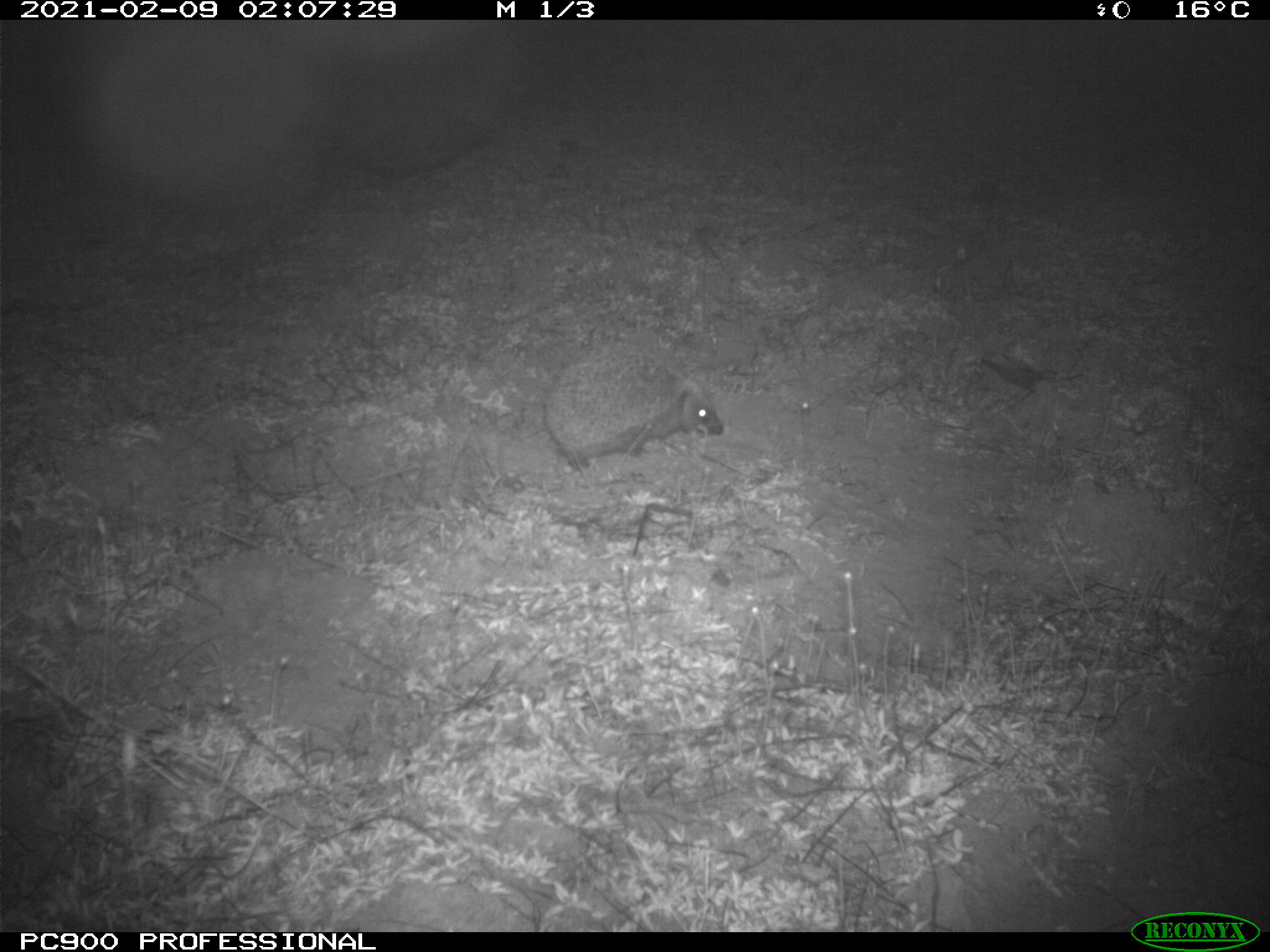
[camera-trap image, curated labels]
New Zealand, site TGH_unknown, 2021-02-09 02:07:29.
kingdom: Animalia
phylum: Chordata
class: Mammalia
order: Eulipotyphla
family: Erinaceidae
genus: Erinaceus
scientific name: Erinaceus europaeus europaeus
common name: european hedgehog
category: hedgehog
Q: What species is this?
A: Hedgehog (european hedgehog) (Erinaceus europaeus europaeus).